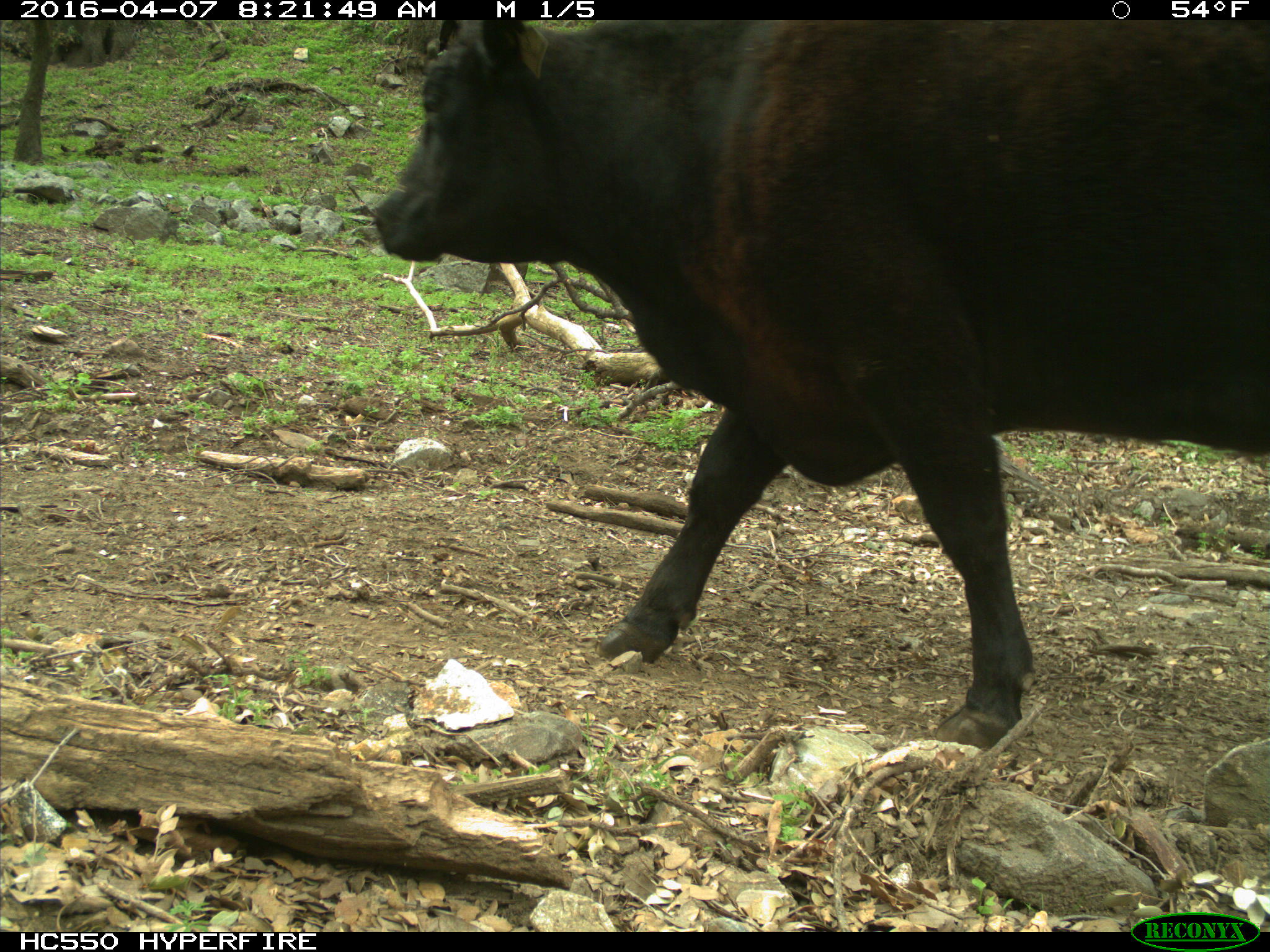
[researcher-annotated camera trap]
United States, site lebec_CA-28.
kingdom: Animalia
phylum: Chordata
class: Mammalia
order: Artiodactyla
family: Bovidae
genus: Bos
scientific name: Bos taurus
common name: domestic cow